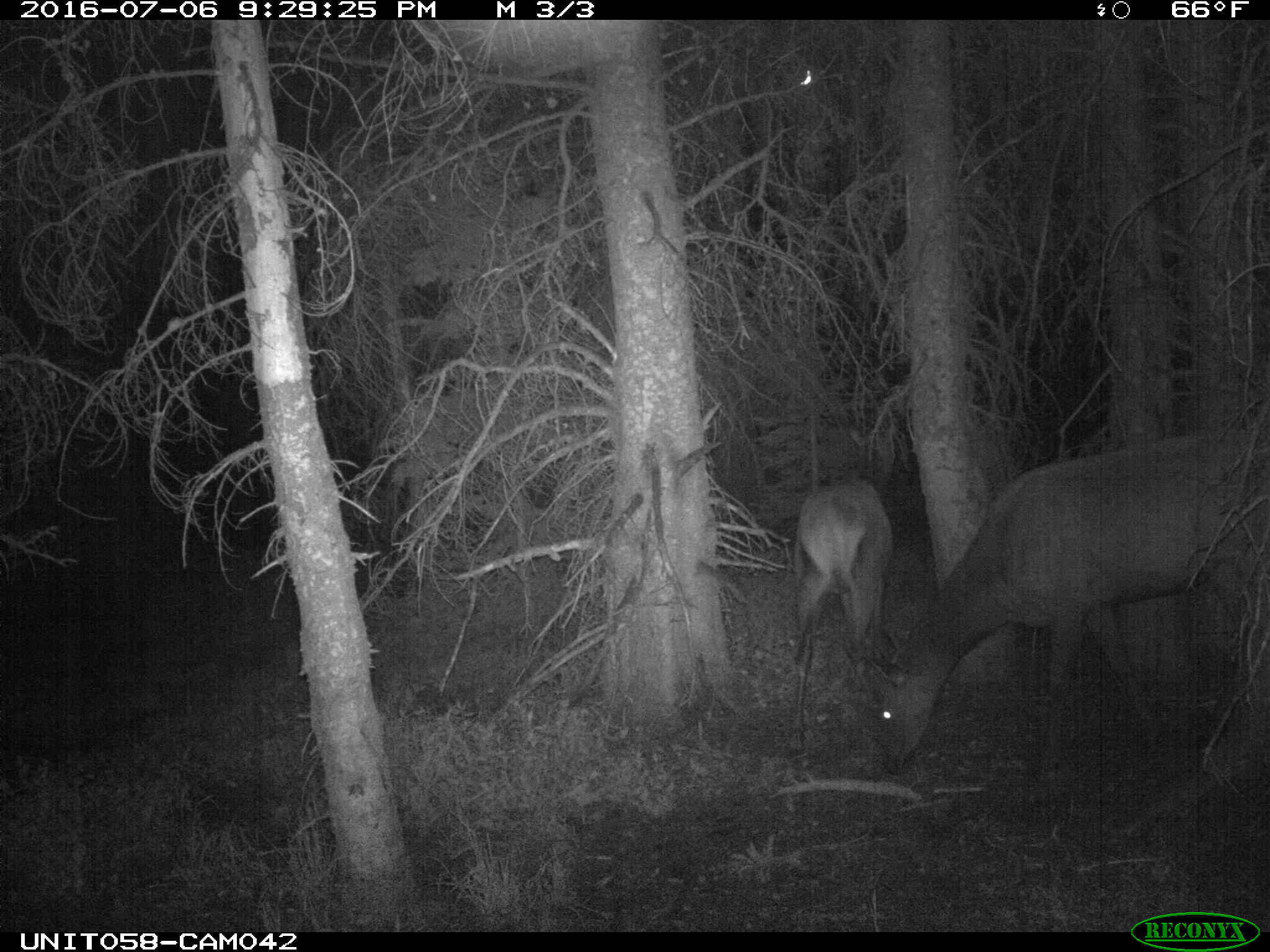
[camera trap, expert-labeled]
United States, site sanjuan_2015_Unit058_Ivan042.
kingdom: Animalia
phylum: Chordata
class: Mammalia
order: Artiodactyla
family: Cervidae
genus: Cervus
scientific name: Cervus elaphus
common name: red deer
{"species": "Cervus elaphus (red deer)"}